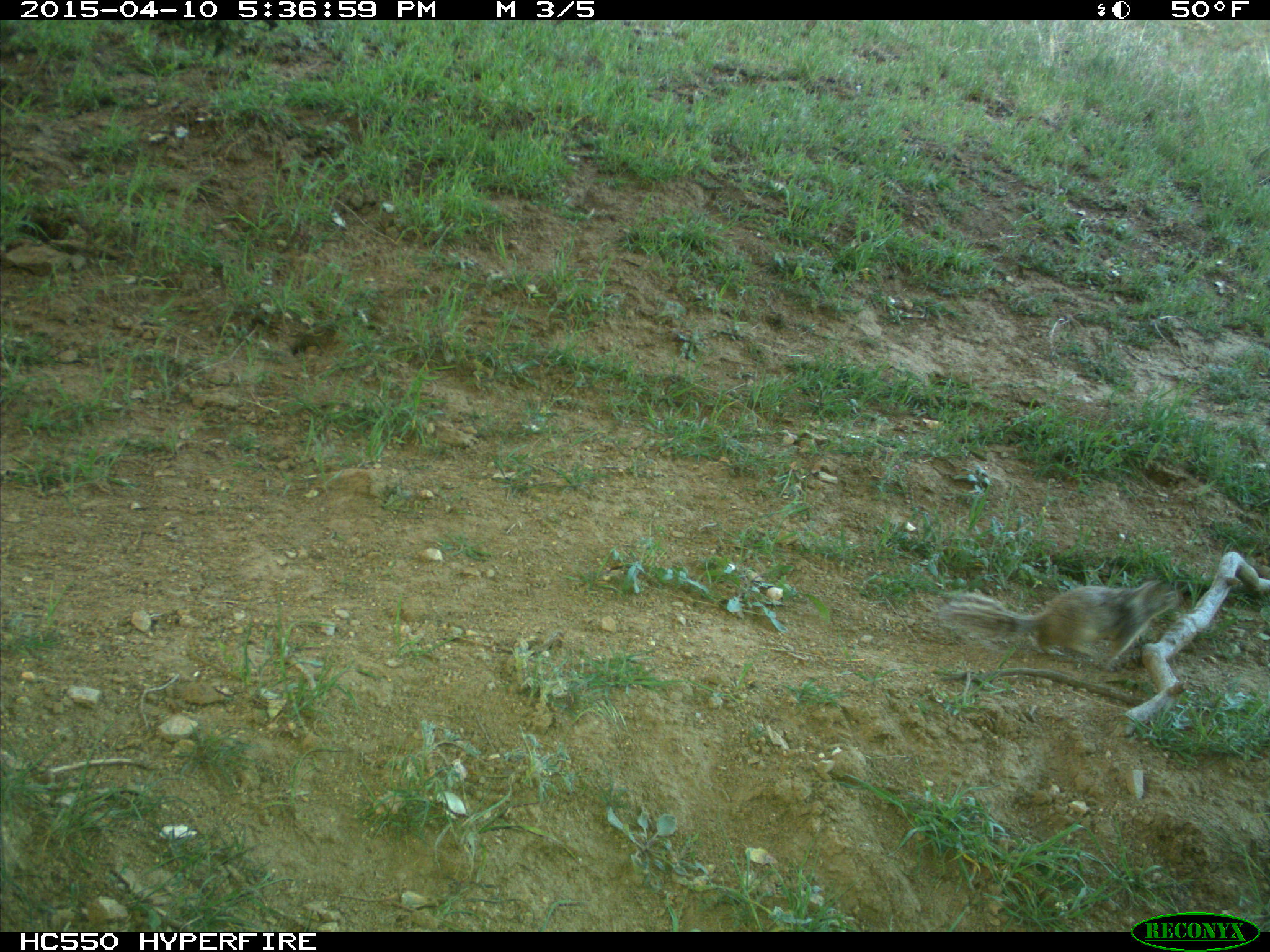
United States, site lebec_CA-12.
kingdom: Animalia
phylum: Chordata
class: Mammalia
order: Rodentia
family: Sciuridae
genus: Otospermophilus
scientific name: Otospermophilus beecheyi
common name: california ground squirrel